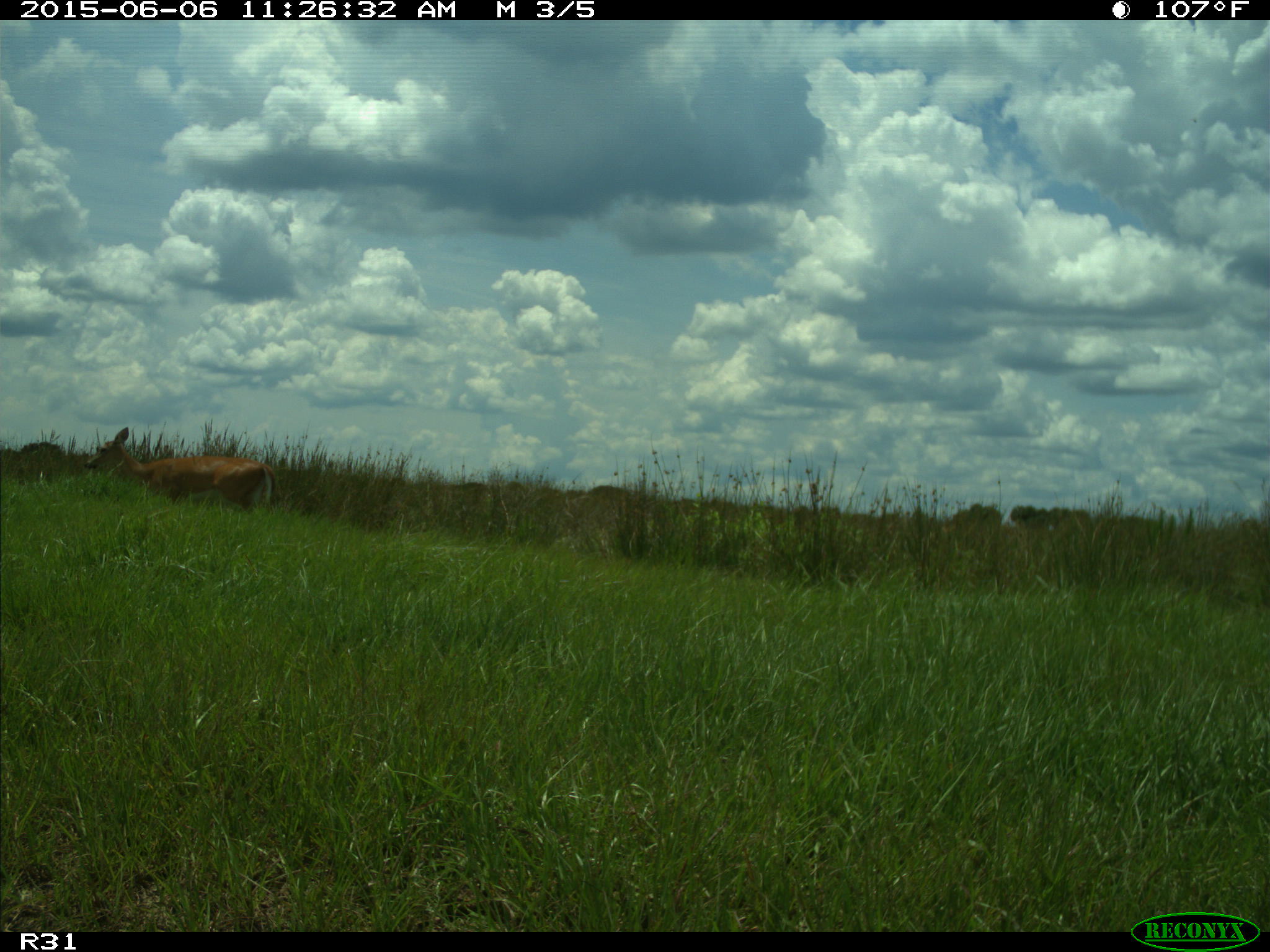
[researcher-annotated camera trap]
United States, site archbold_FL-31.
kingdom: Animalia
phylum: Chordata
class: Mammalia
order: Artiodactyla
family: Cervidae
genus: Odocoileus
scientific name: Odocoileus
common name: deer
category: unidentified deer